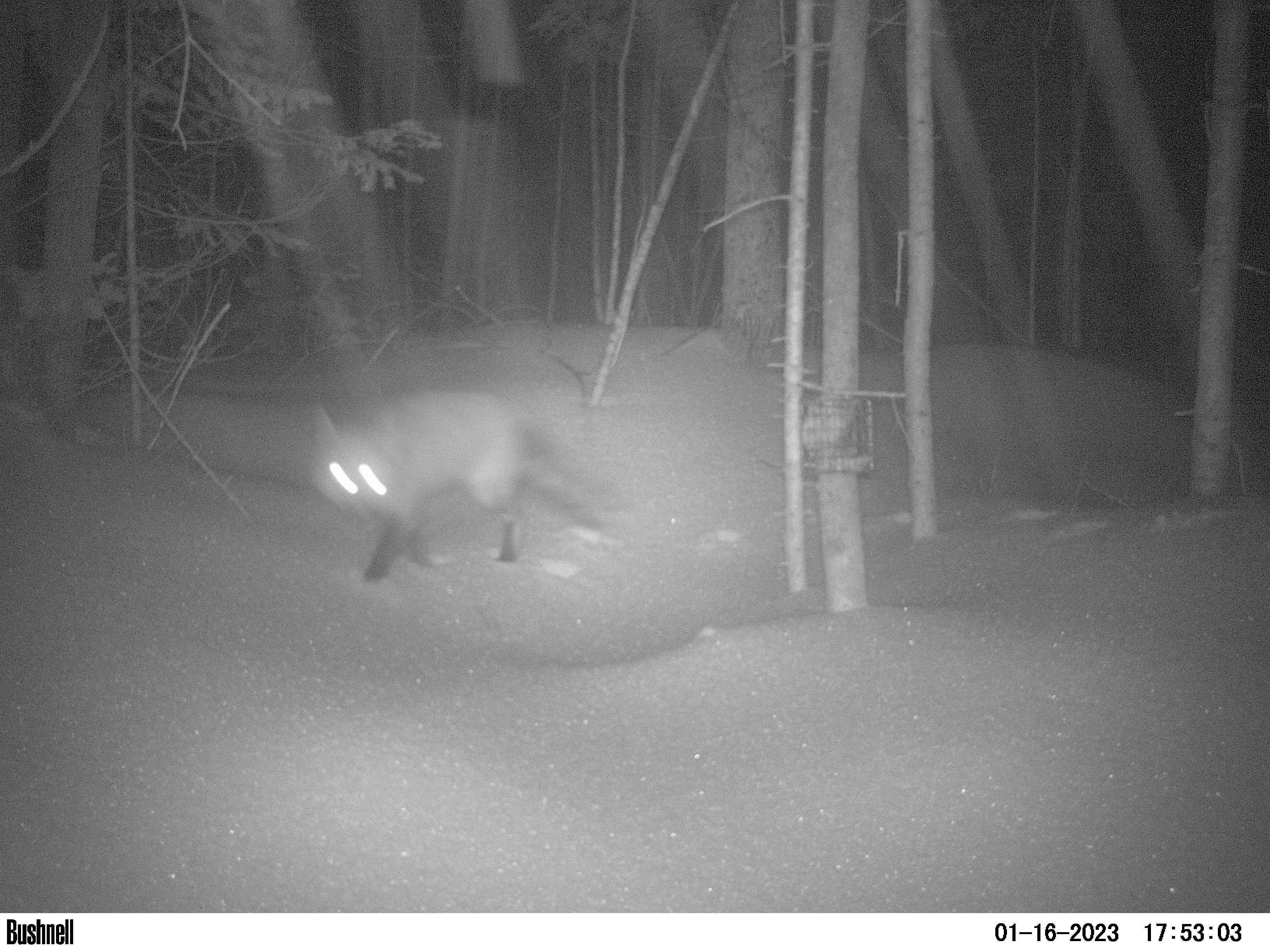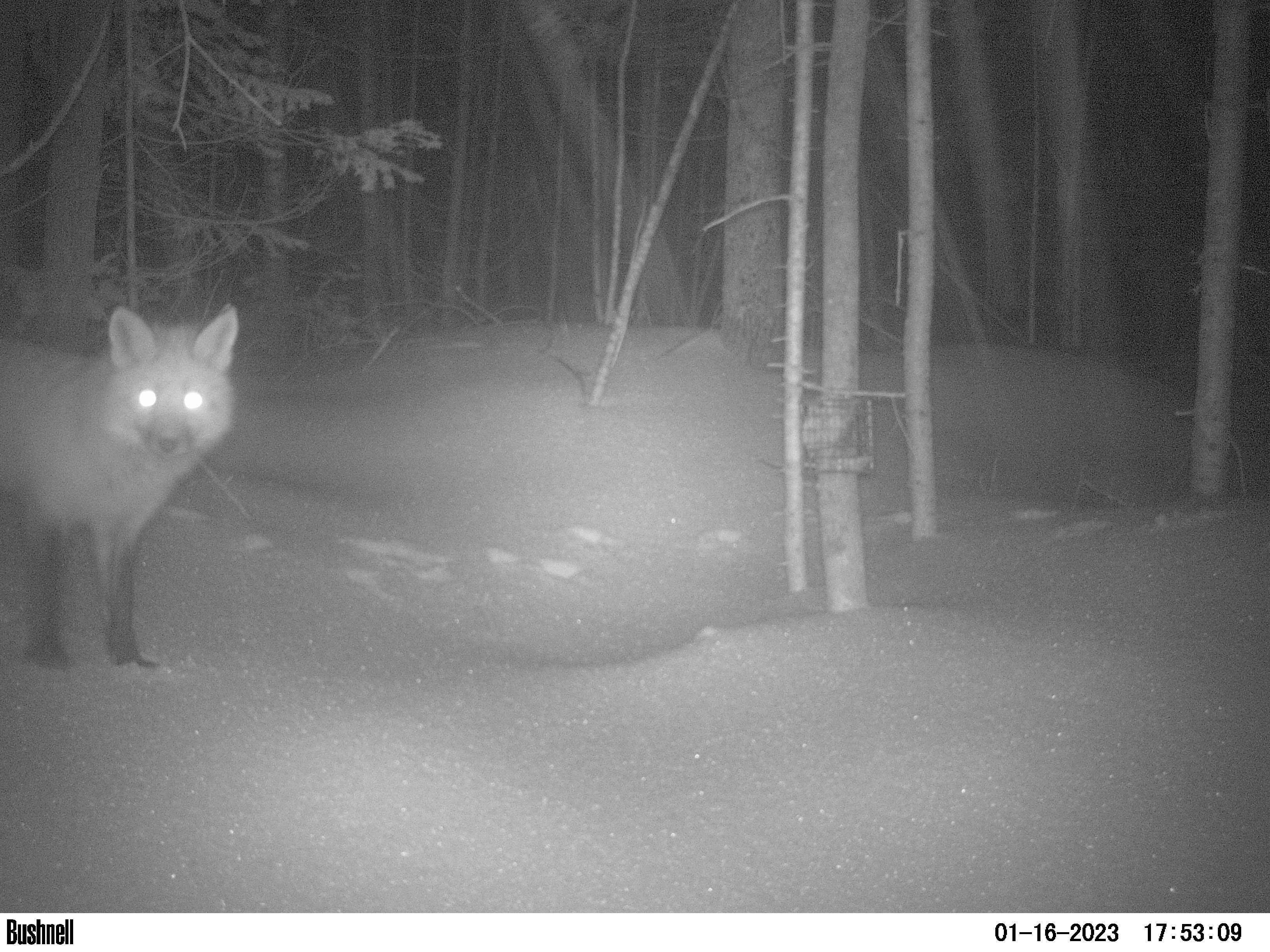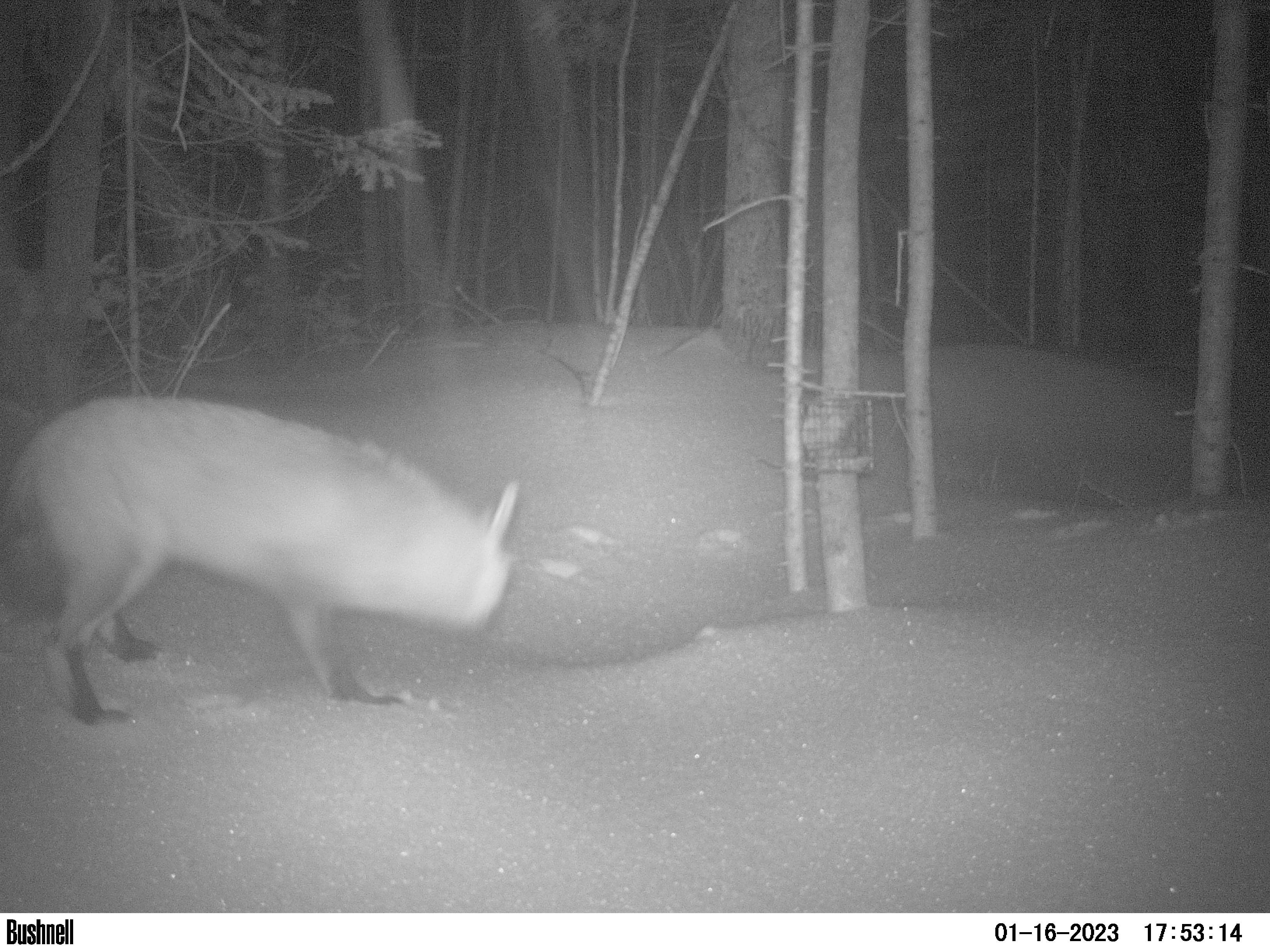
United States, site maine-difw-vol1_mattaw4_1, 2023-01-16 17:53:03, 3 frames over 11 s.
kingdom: Animalia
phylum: Chordata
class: Mammalia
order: Carnivora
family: Canidae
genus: Vulpes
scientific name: Vulpes vulpes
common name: red fox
Red fox (Vulpes vulpes).